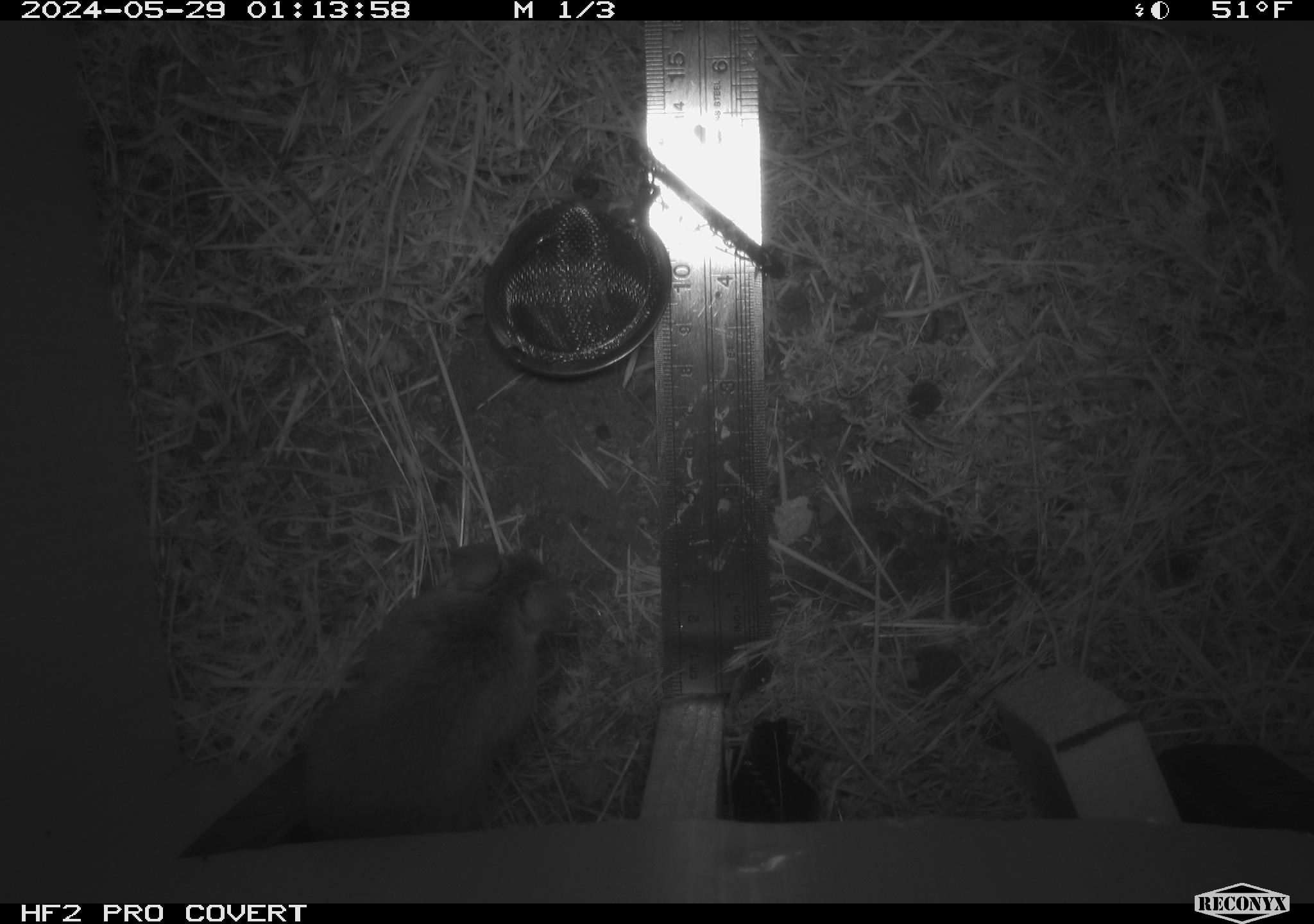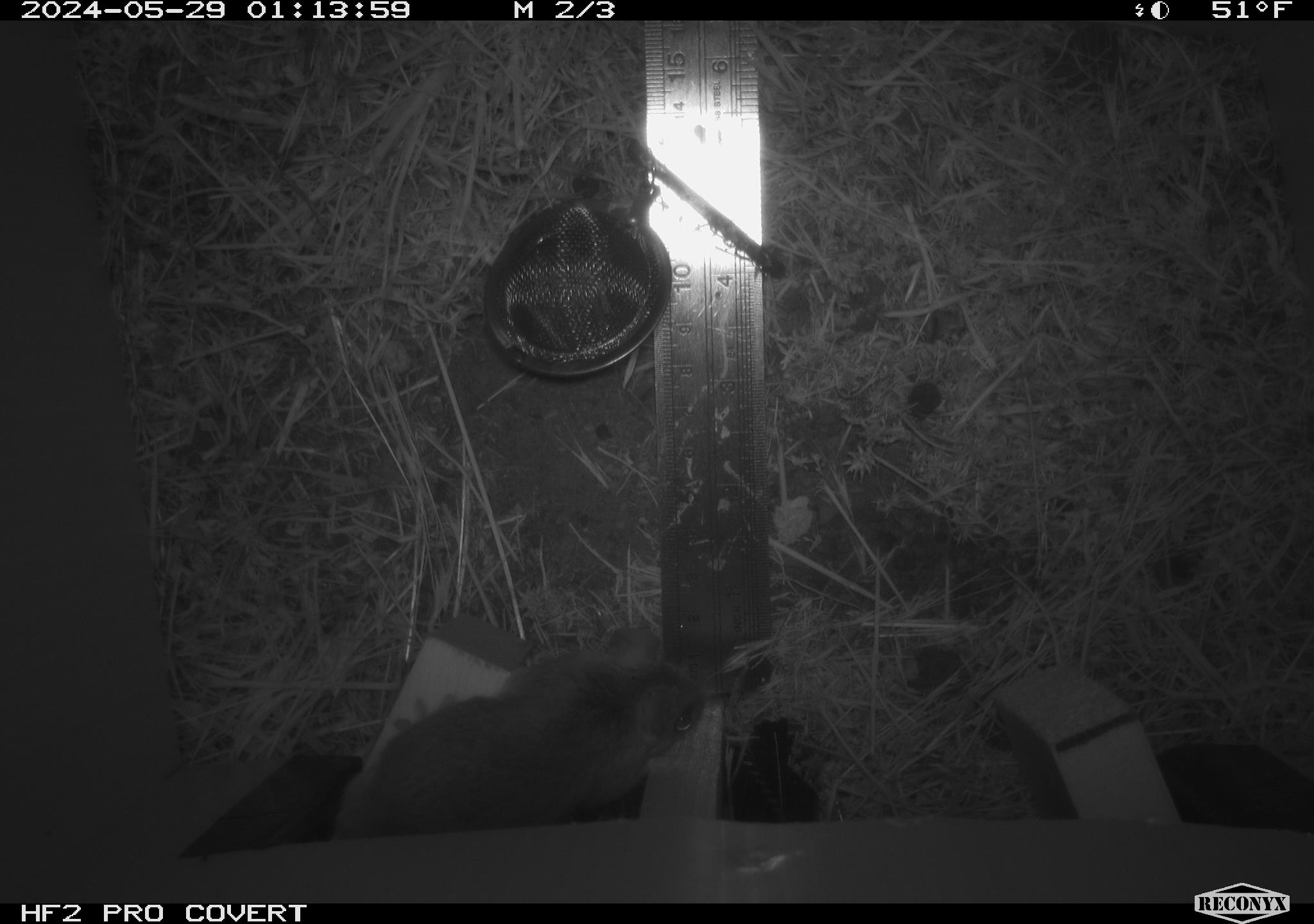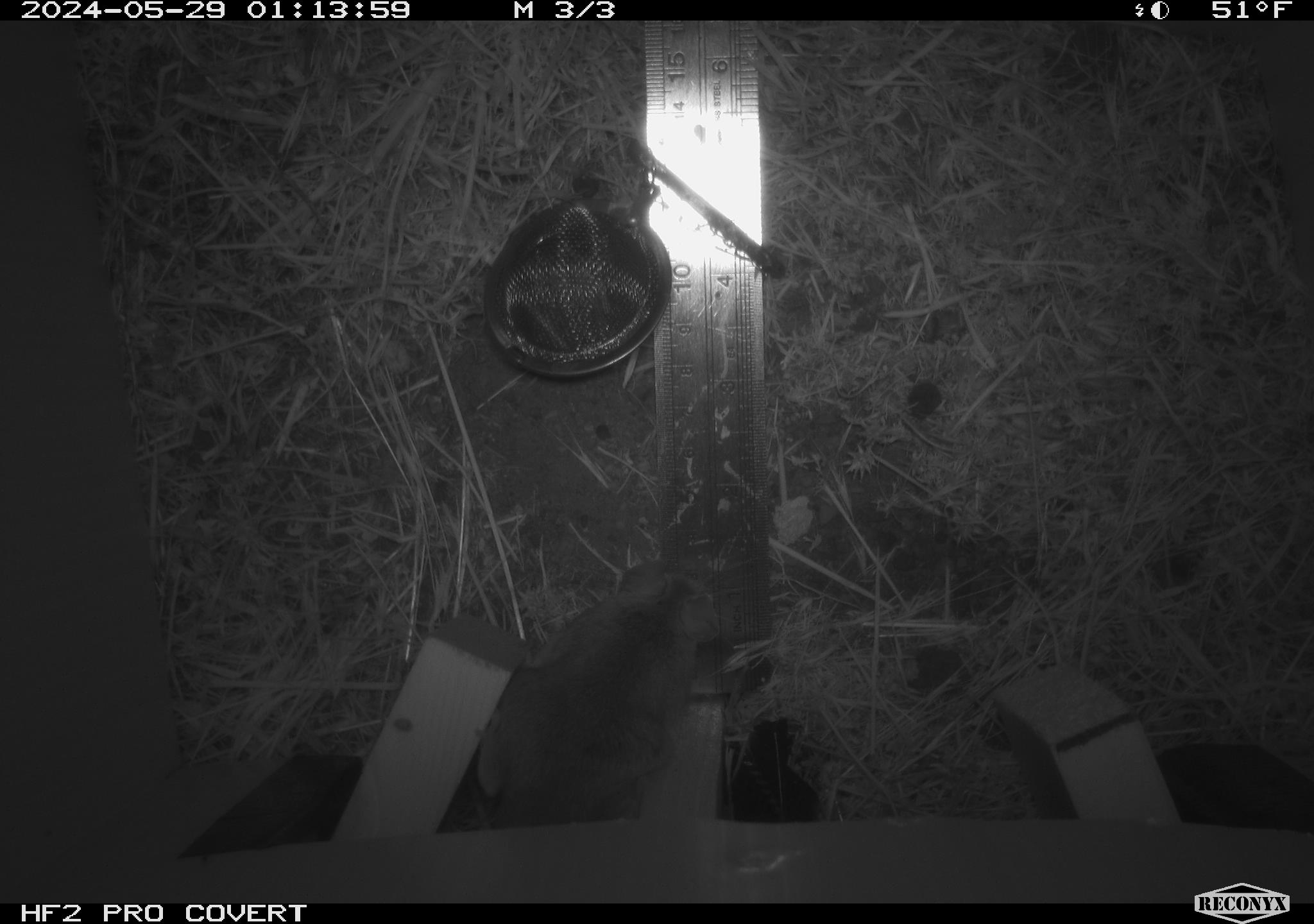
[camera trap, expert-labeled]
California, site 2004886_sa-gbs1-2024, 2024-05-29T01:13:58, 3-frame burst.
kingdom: Animalia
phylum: Chordata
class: Mammalia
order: Rodentia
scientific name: Rodentia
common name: mouse species